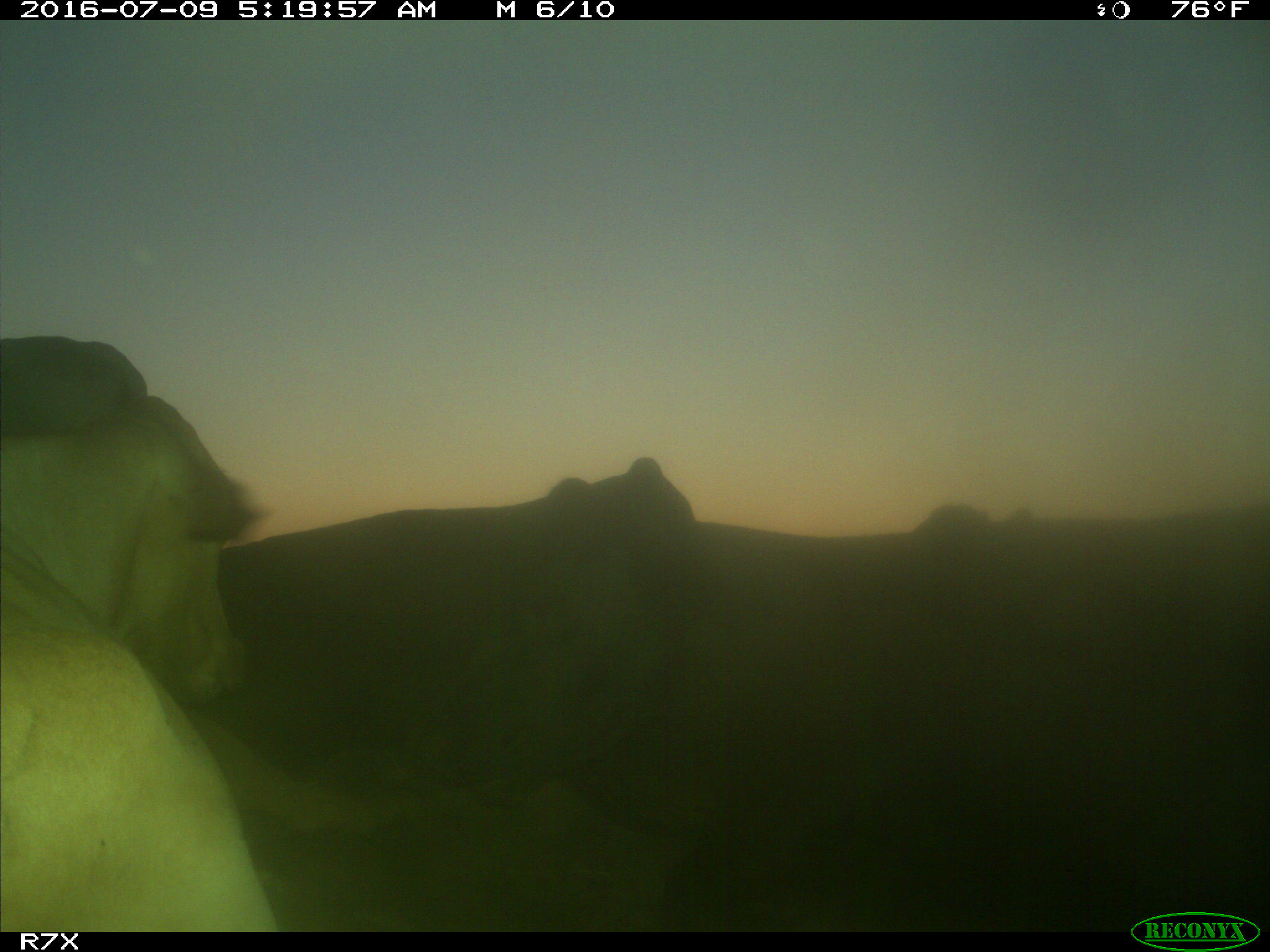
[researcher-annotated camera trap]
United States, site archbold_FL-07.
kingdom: Animalia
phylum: Chordata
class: Mammalia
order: Artiodactyla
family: Bovidae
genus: Bos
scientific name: Bos taurus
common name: domestic cow